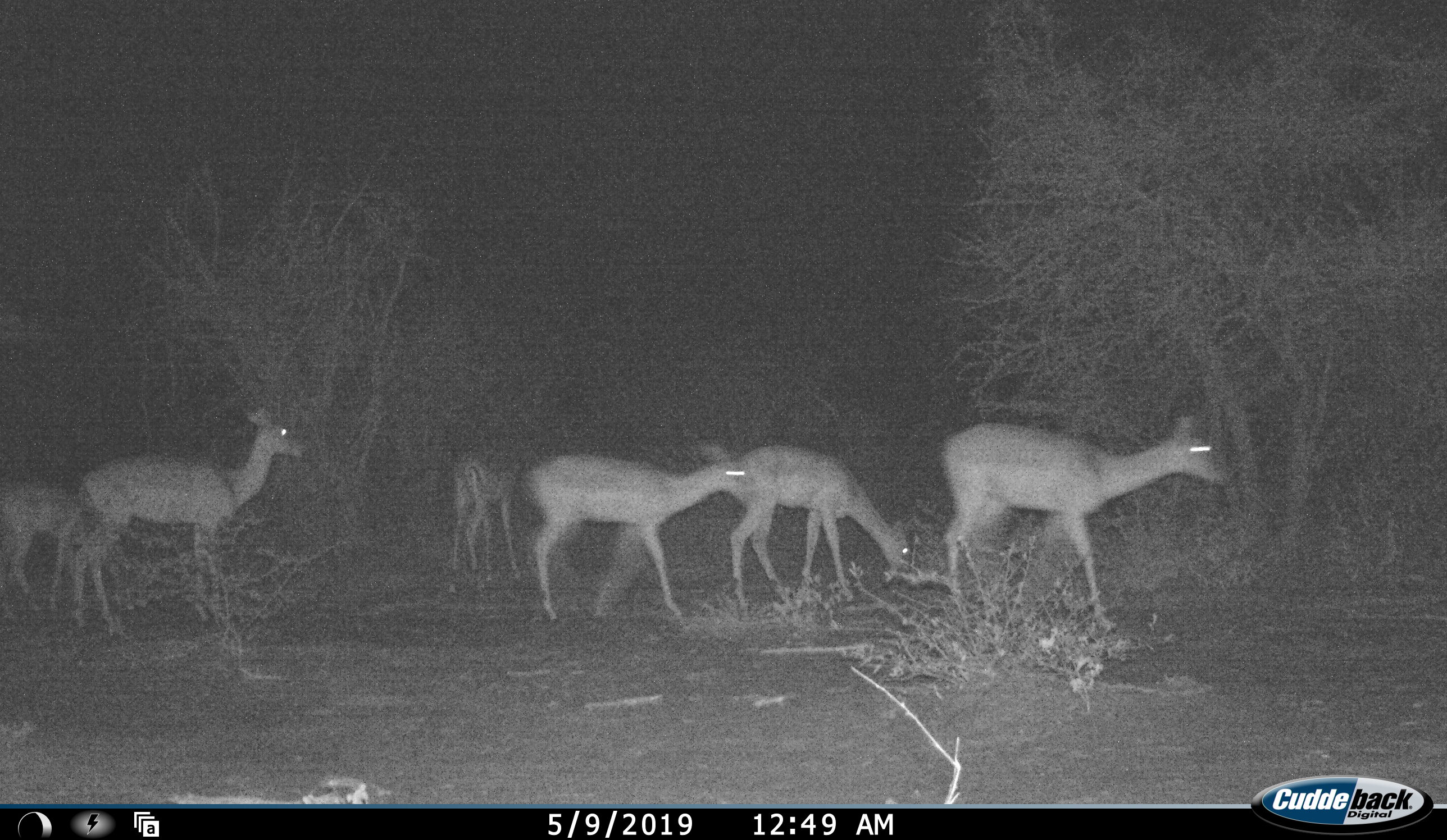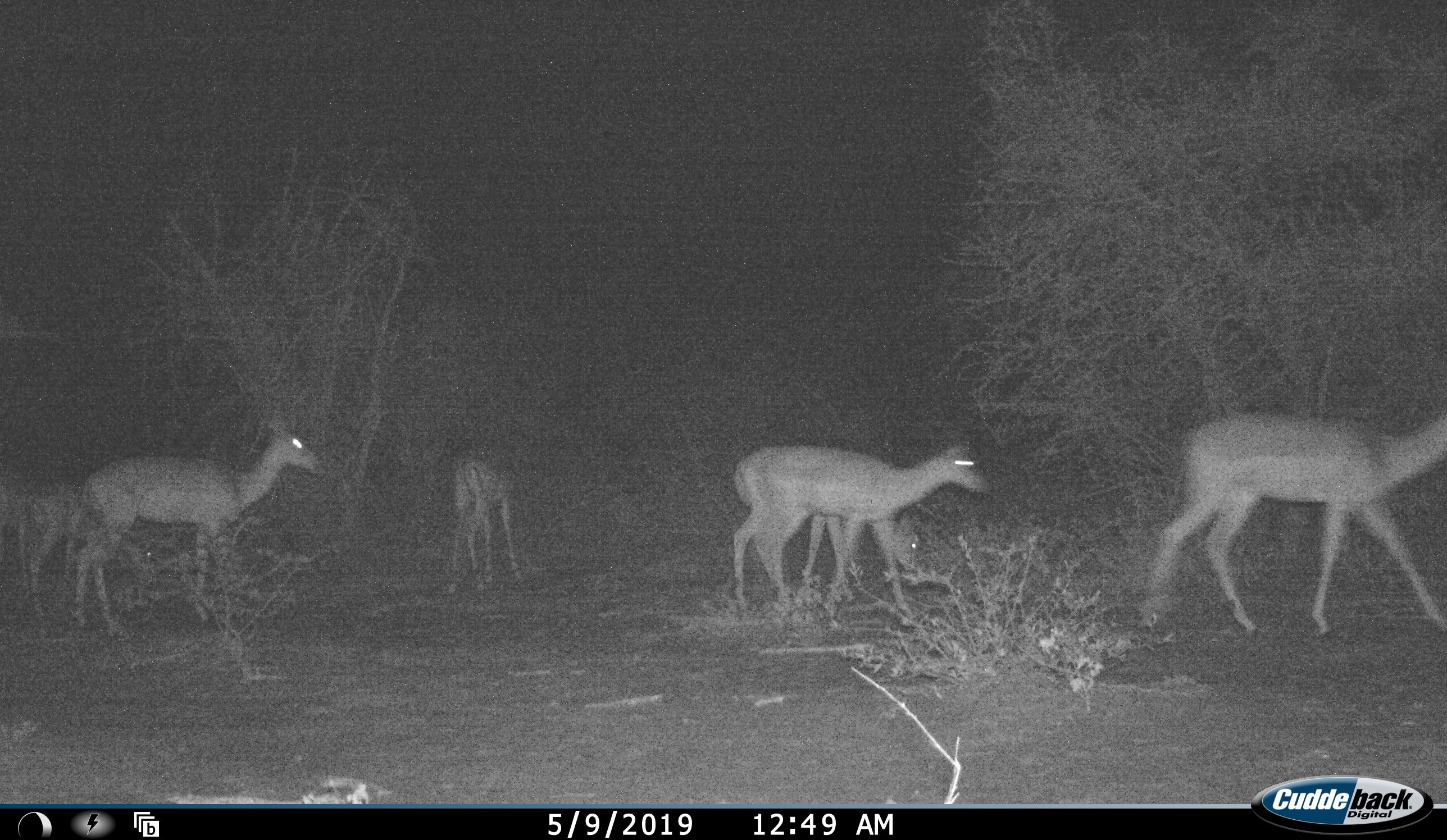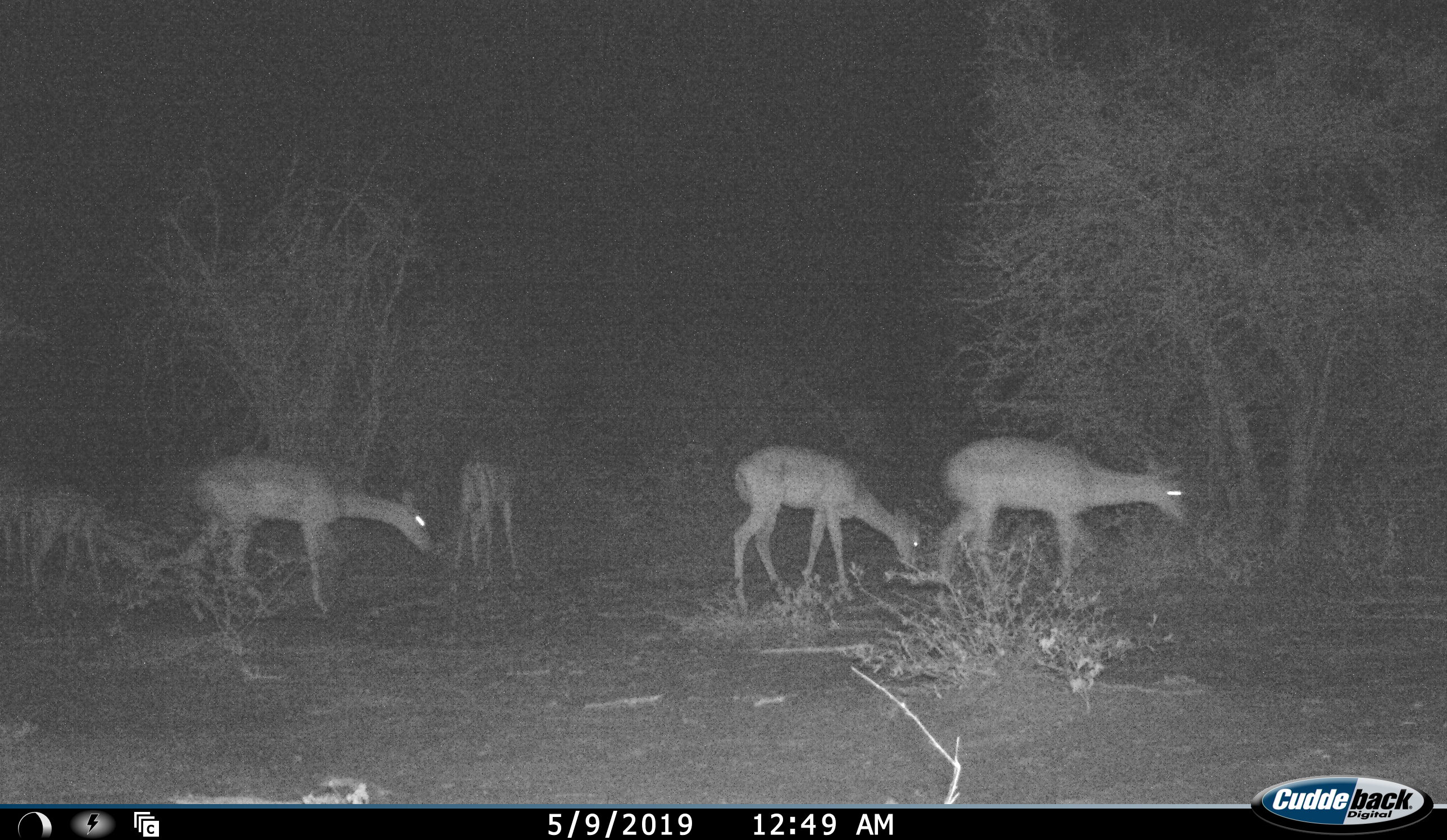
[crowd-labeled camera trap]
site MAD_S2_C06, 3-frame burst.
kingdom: Animalia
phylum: Chordata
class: Mammalia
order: Artiodactyla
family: Bovidae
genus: Aepyceros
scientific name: Aepyceros melampus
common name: impala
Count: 6.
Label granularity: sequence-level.